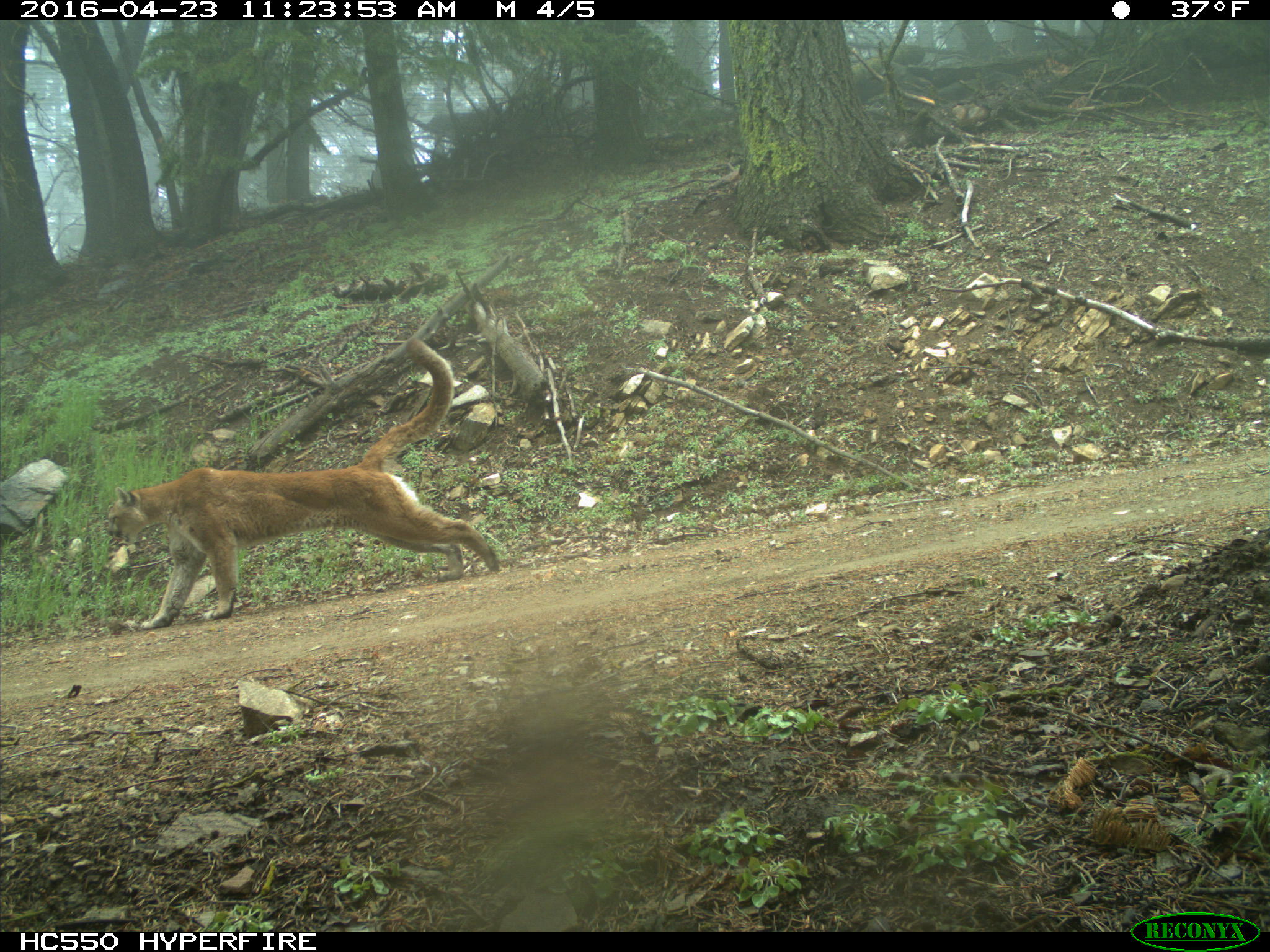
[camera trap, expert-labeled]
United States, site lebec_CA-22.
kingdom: Animalia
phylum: Chordata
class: Mammalia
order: Carnivora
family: Felidae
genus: Puma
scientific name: Puma concolor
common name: mountain lion